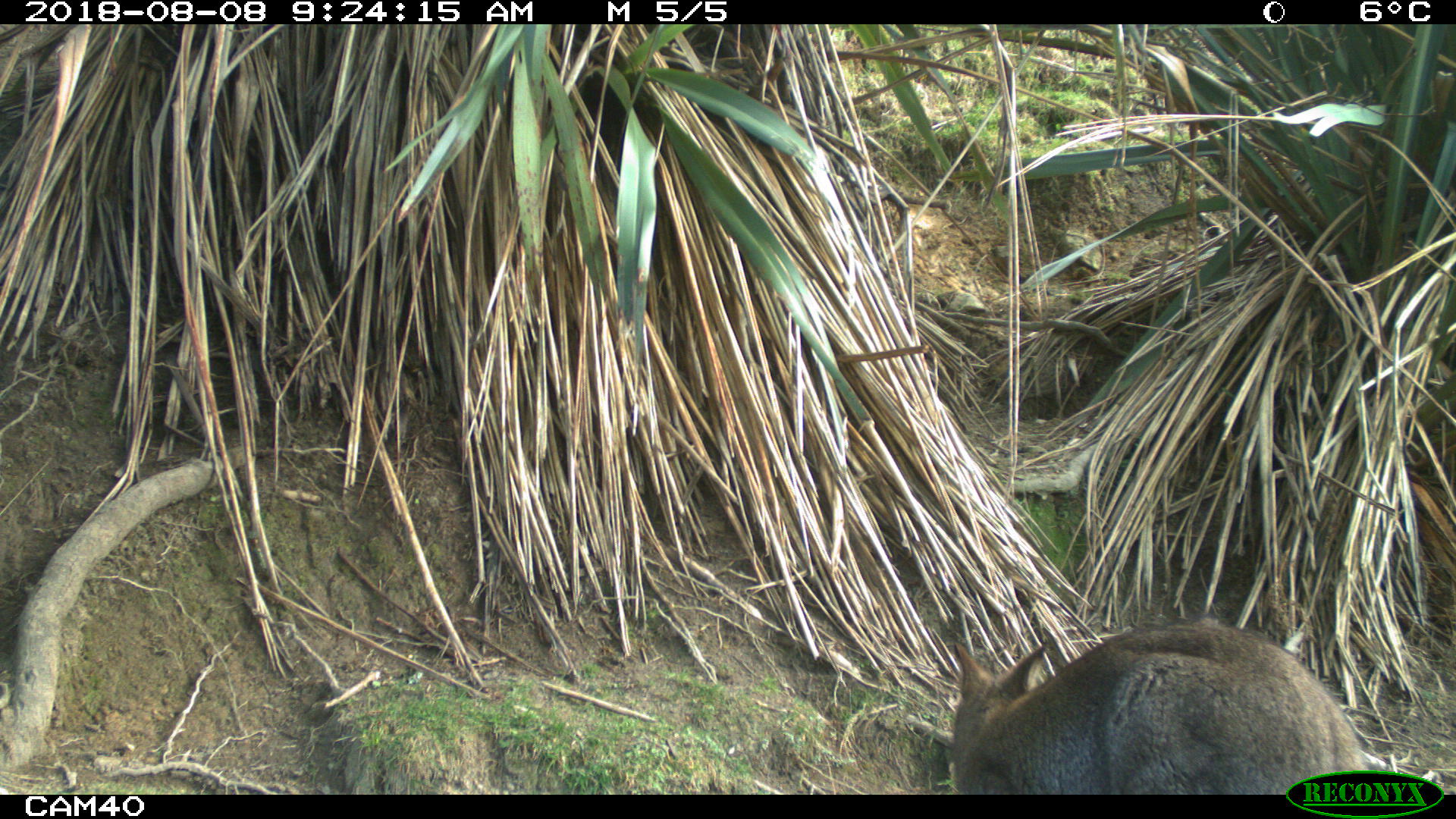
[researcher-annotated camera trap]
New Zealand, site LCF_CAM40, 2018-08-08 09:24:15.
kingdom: Animalia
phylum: Chordata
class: Mammalia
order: Diprotodontia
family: Macropodidae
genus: Notamacropus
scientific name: Notamacropus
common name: wallaby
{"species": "wallaby (Notamacropus)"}